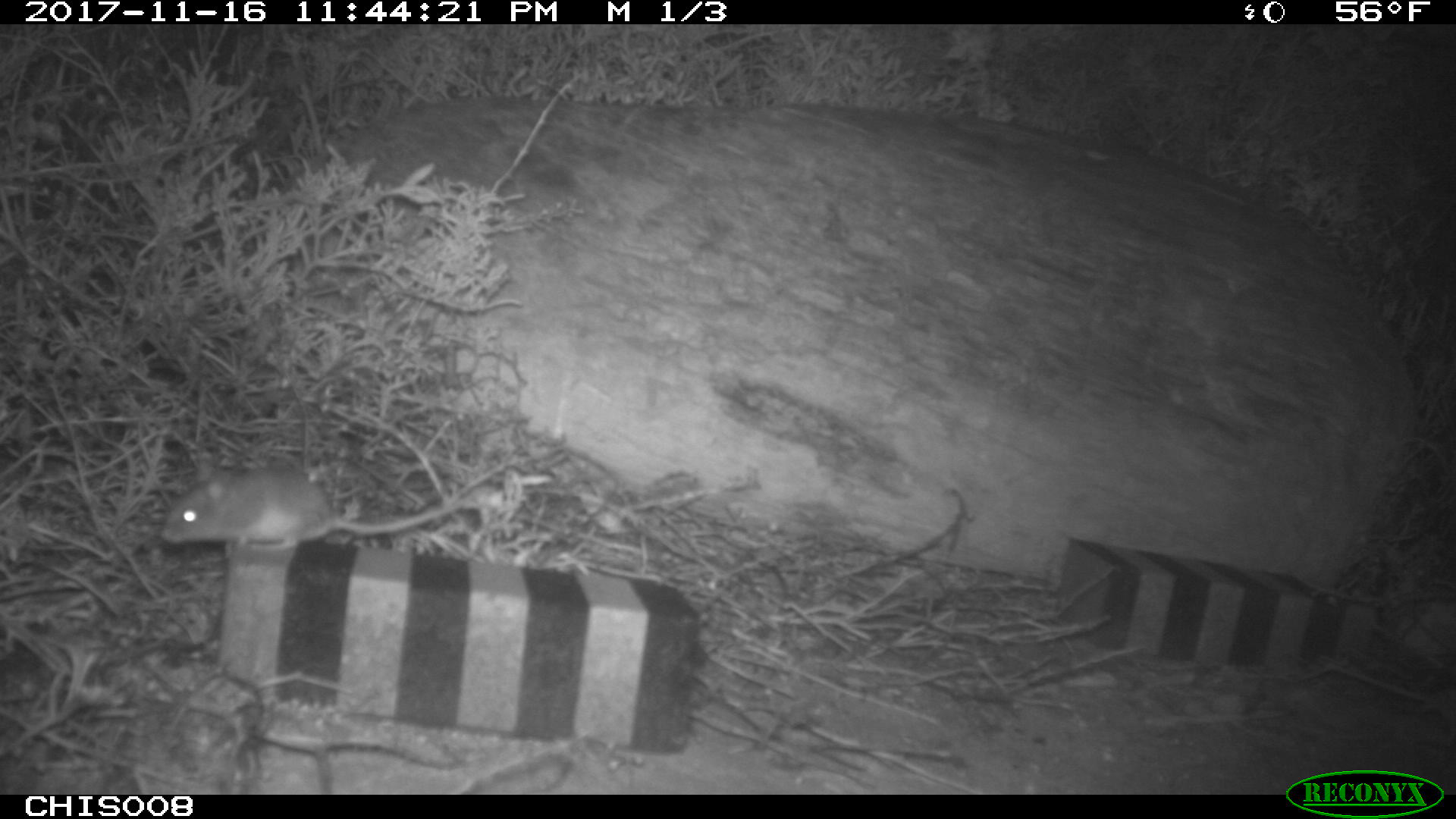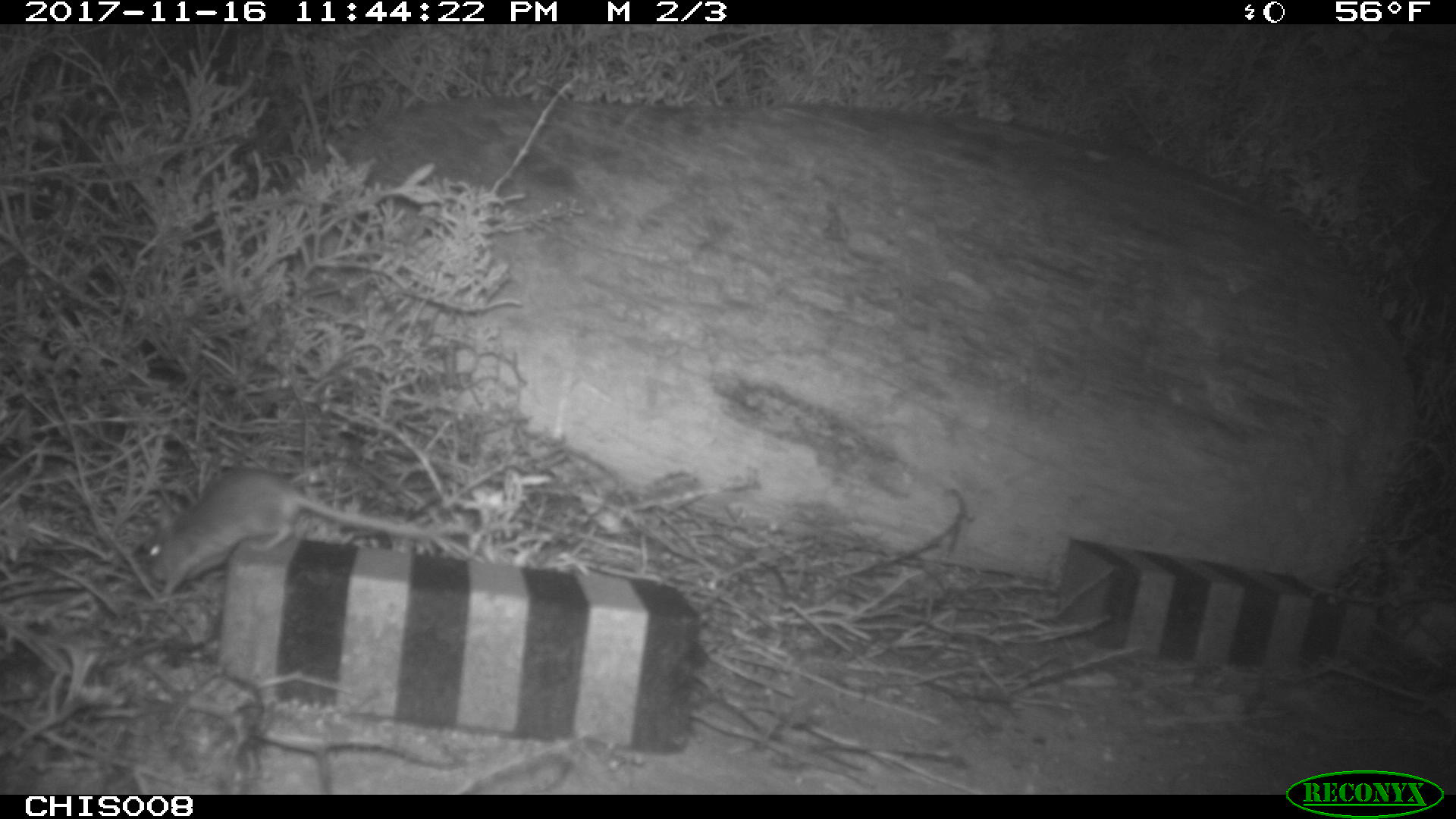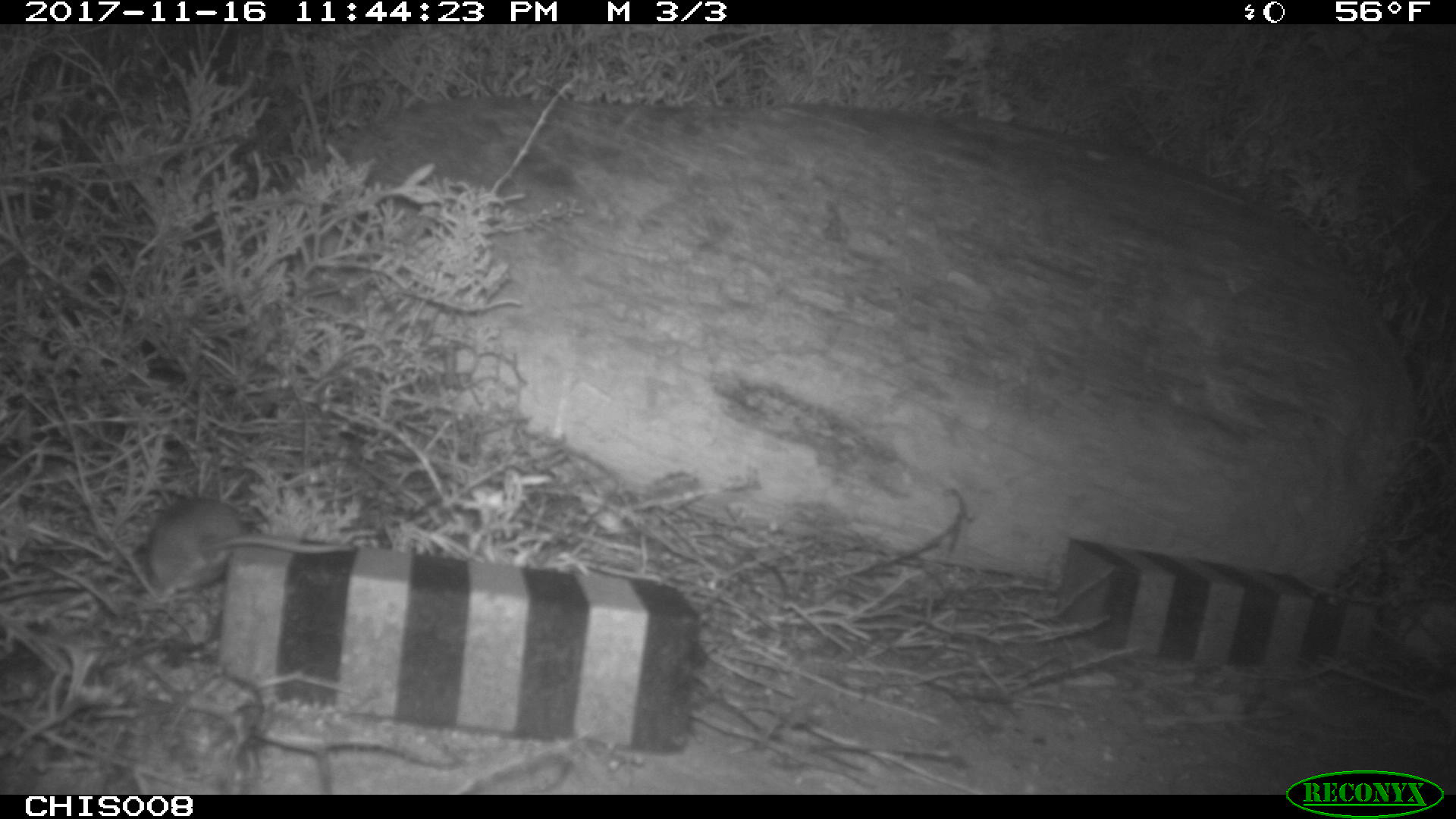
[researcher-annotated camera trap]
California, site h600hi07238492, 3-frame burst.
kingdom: Animalia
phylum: Chordata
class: Mammalia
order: Rodentia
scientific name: Rodentia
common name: rodent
Rodent (Rodentia).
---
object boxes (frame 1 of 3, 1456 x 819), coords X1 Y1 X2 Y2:
rodent: 159 473 470 551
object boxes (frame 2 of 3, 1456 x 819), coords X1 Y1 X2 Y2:
rodent: 140 469 466 596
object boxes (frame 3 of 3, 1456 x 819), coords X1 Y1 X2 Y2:
rodent: 149 497 359 600